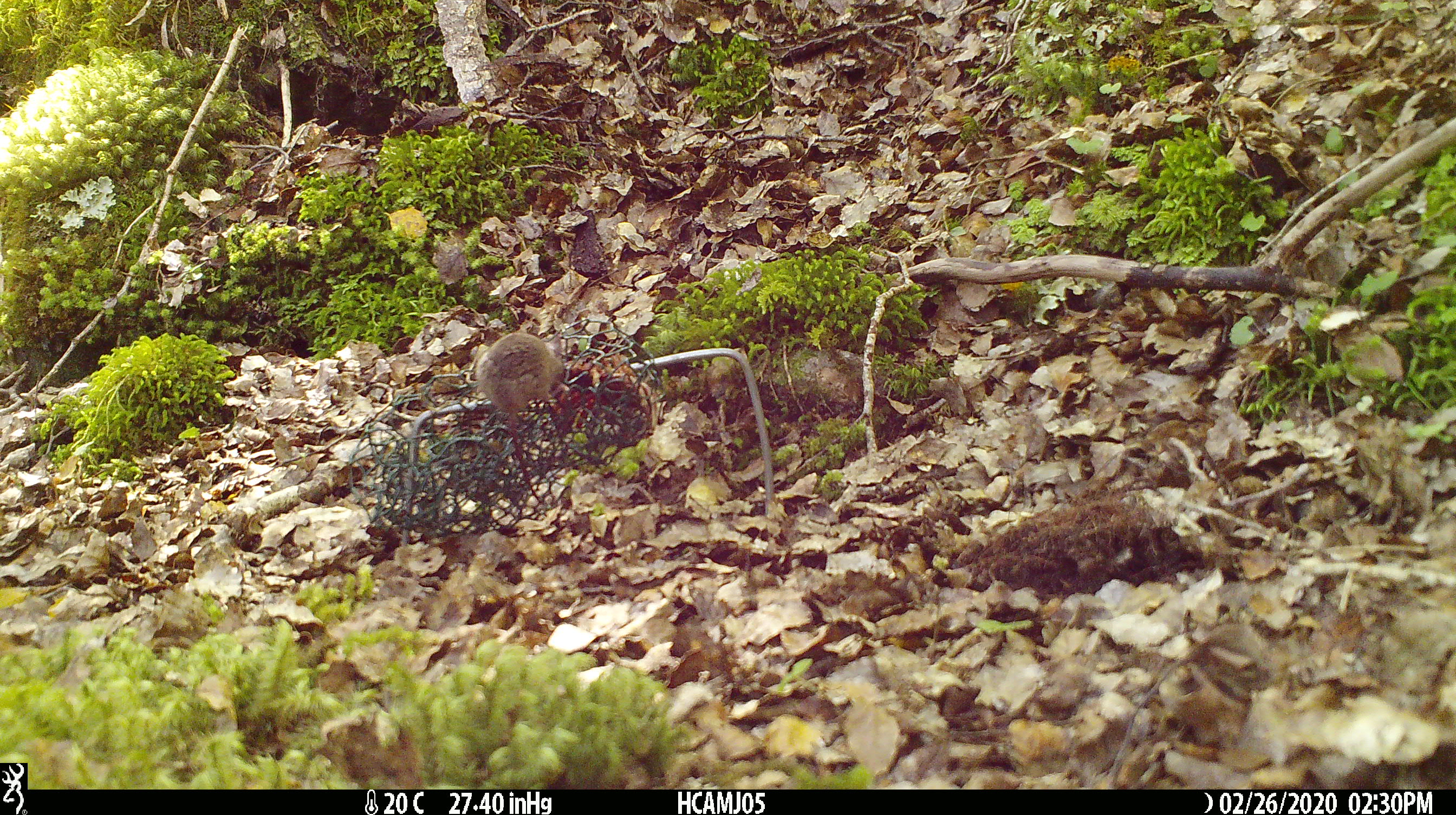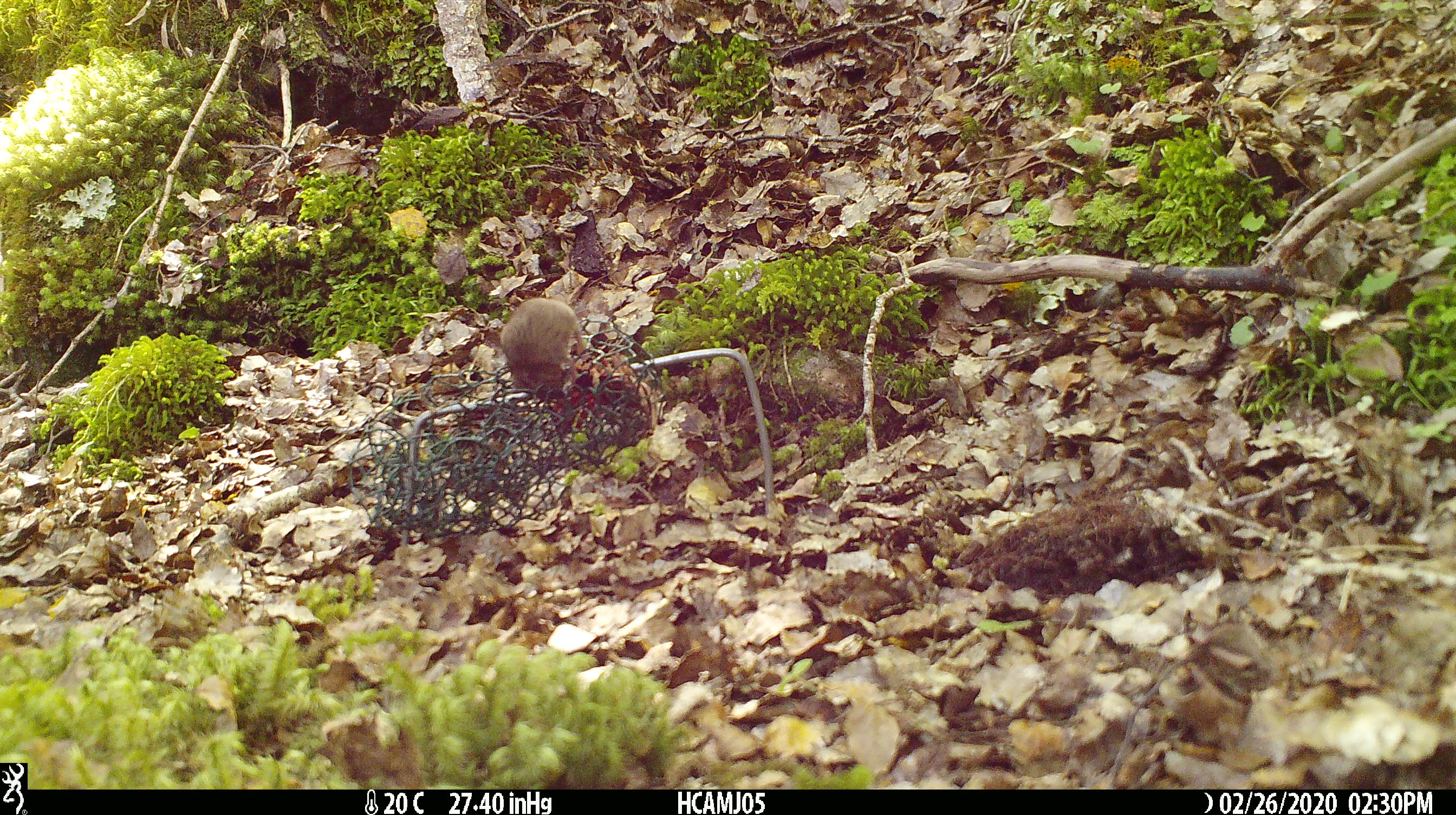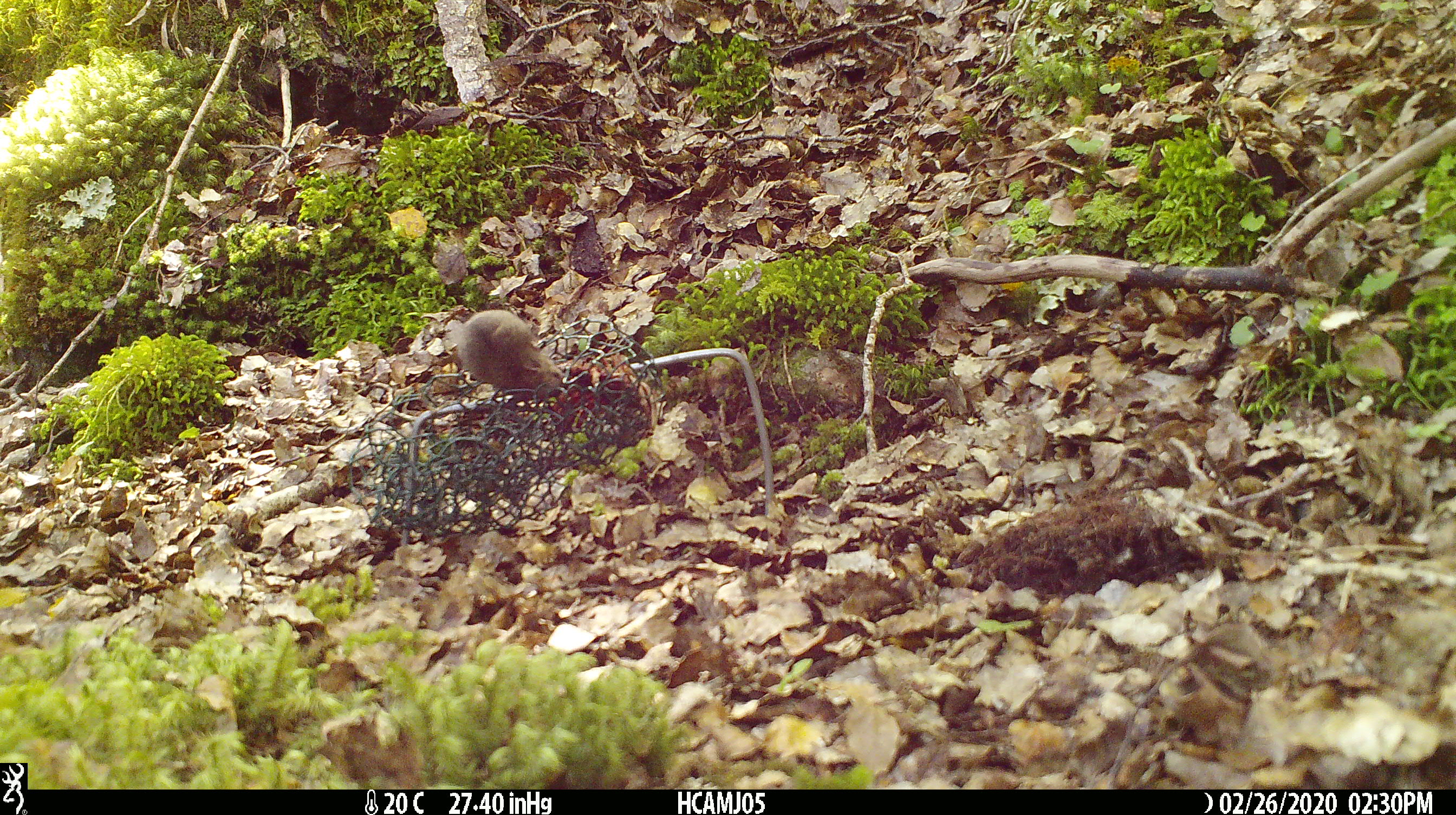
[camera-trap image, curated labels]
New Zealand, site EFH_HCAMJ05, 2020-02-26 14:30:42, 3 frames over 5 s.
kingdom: Animalia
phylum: Chordata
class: Mammalia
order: Rodentia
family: Muridae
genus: Mus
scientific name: Mus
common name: mouse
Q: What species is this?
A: Mouse (Mus).